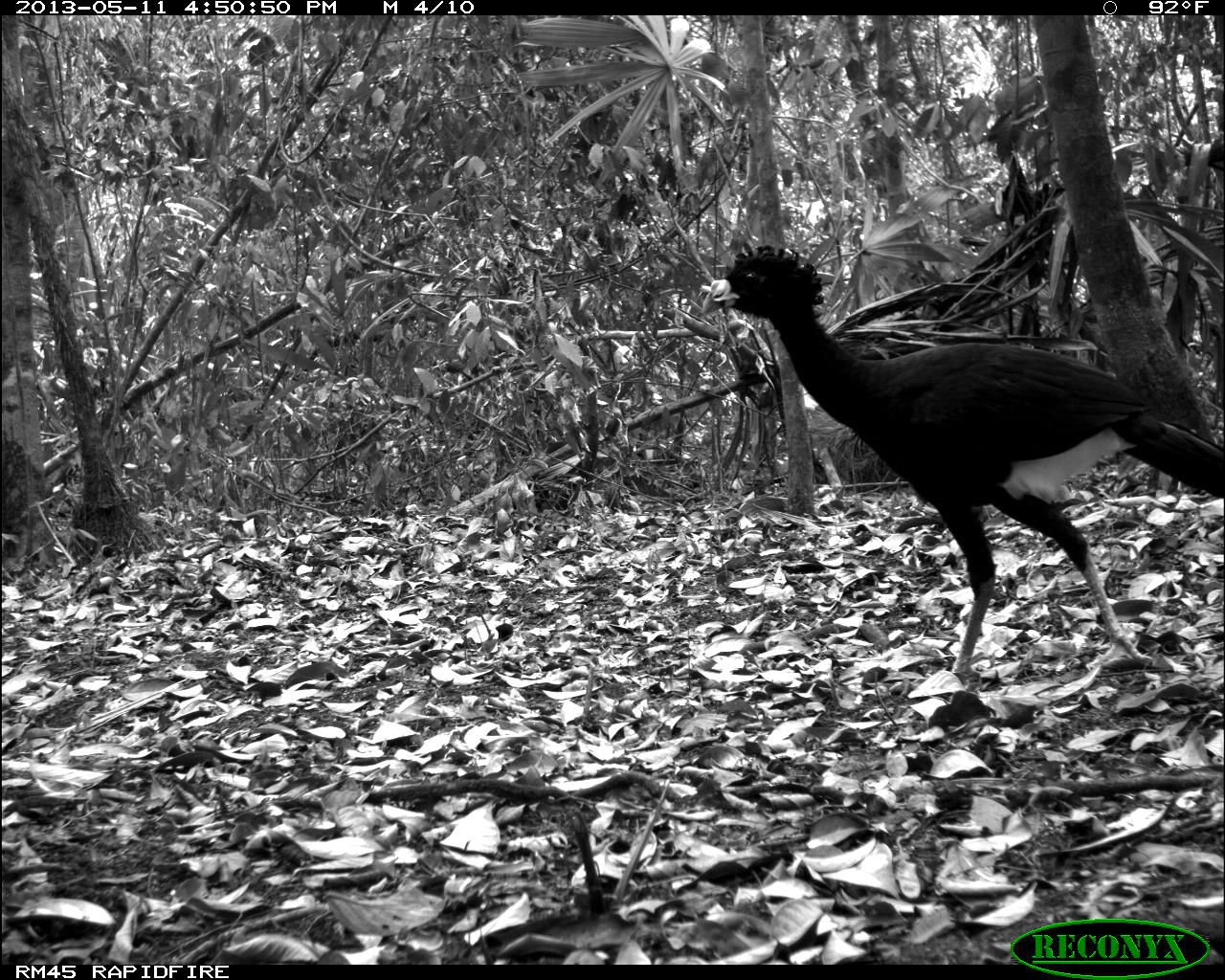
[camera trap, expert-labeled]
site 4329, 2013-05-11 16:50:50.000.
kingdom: Animalia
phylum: Chordata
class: Aves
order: Galliformes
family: Cracidae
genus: Crax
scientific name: Crax rubra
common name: great curassow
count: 1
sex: male